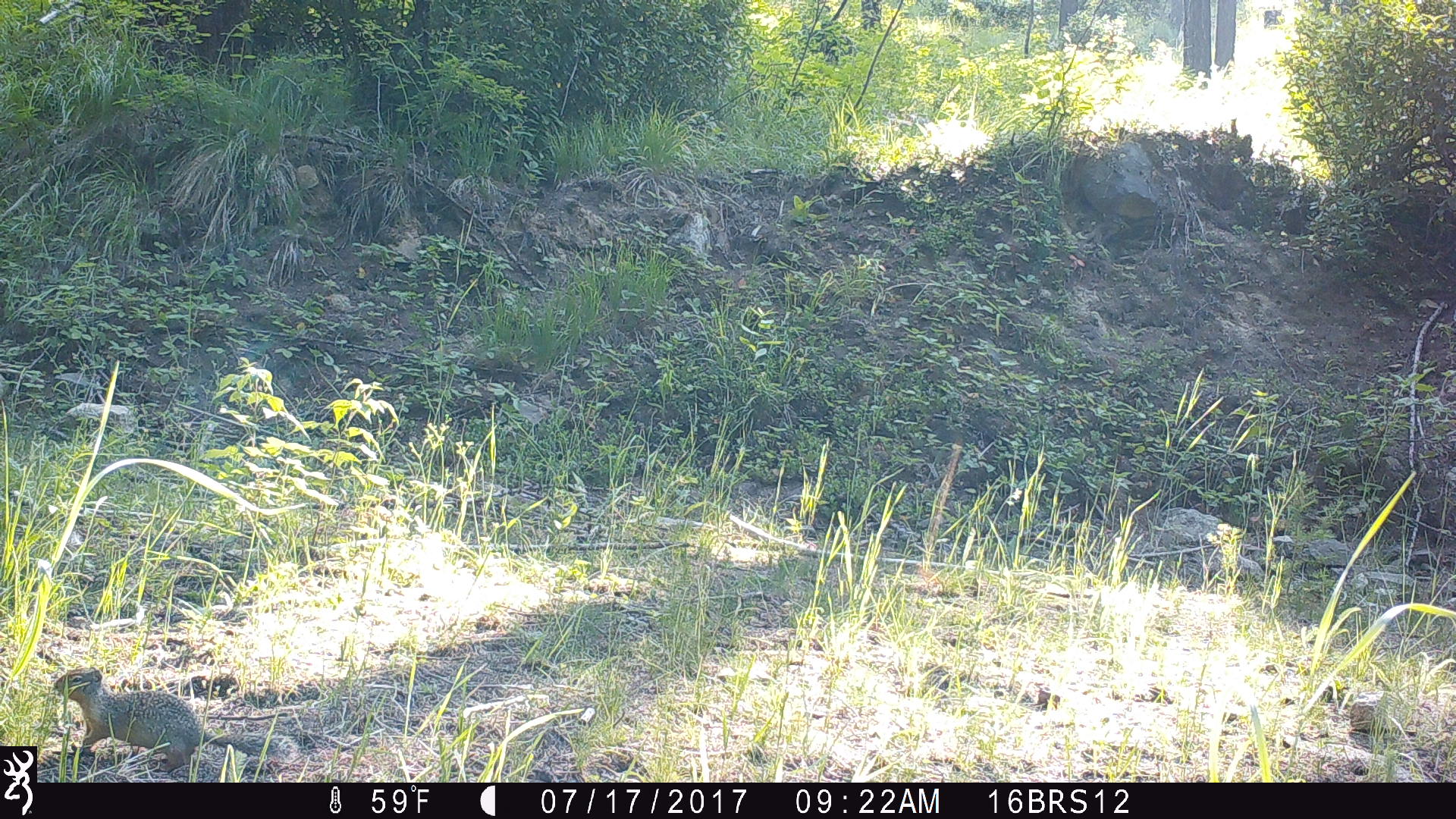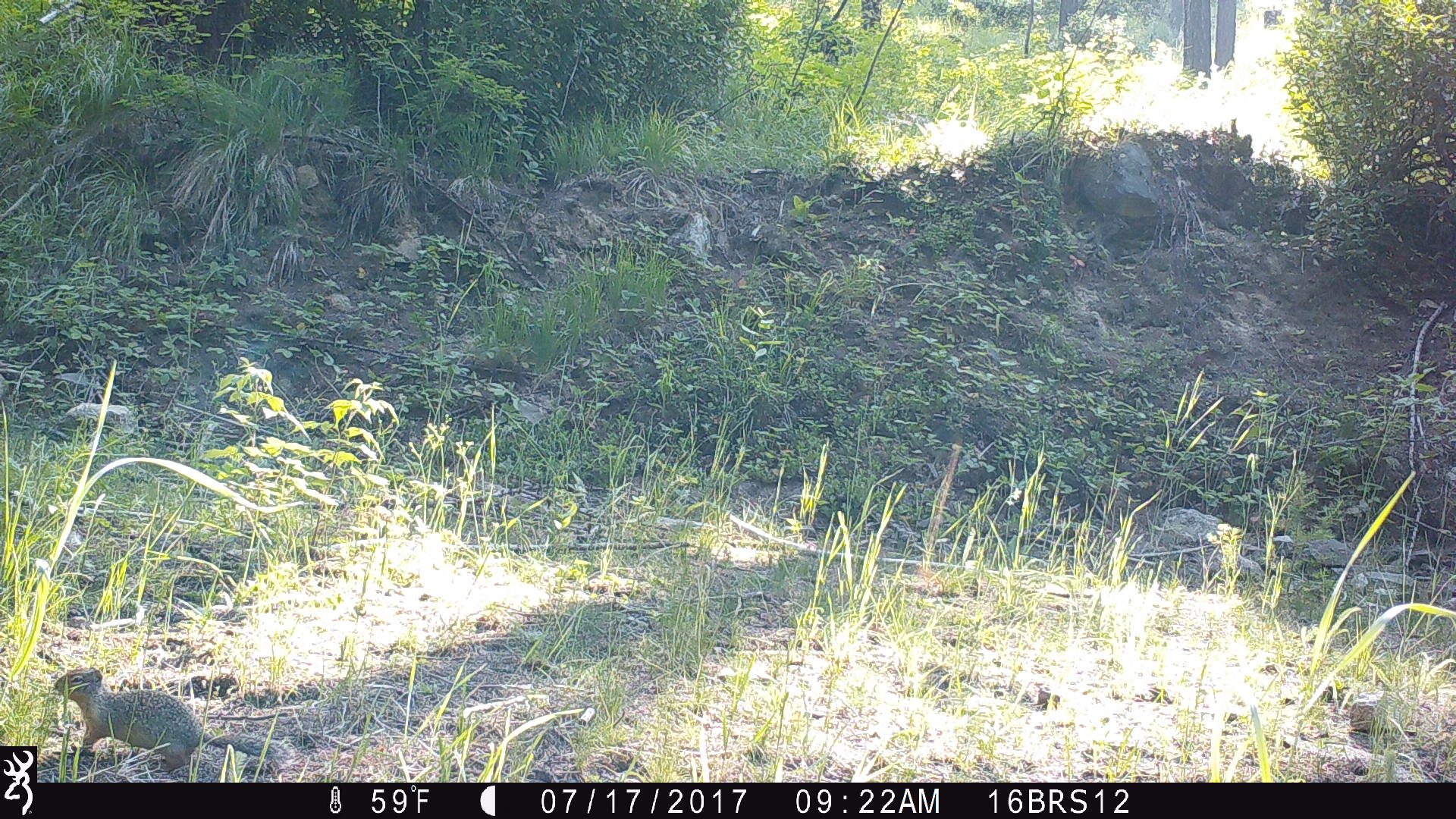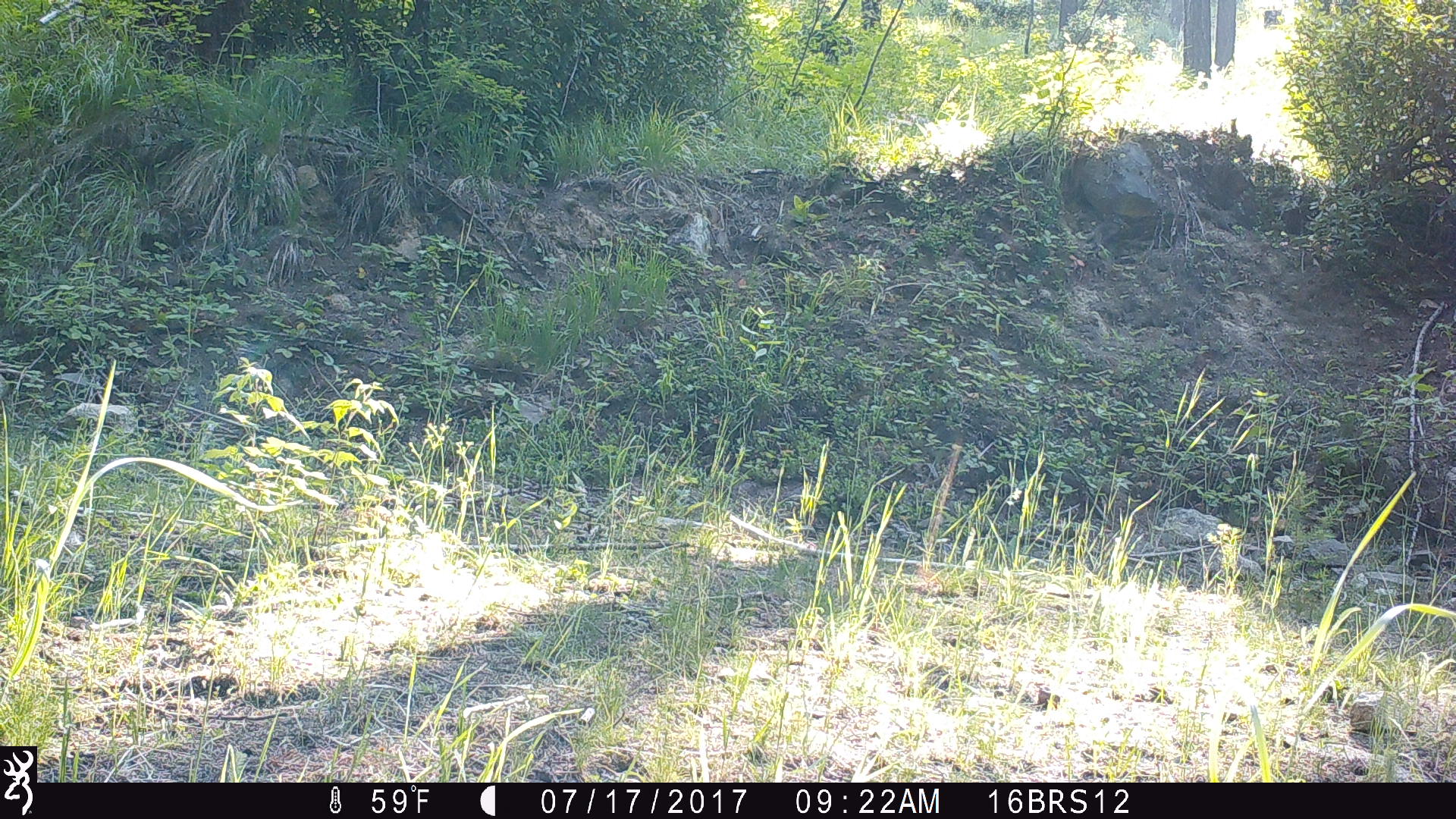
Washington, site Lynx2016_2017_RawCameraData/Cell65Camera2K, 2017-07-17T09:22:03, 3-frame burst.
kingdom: Animalia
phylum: Chordata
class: Mammalia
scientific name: Mammalia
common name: small mammal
Small mammal (Mammalia). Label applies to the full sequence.